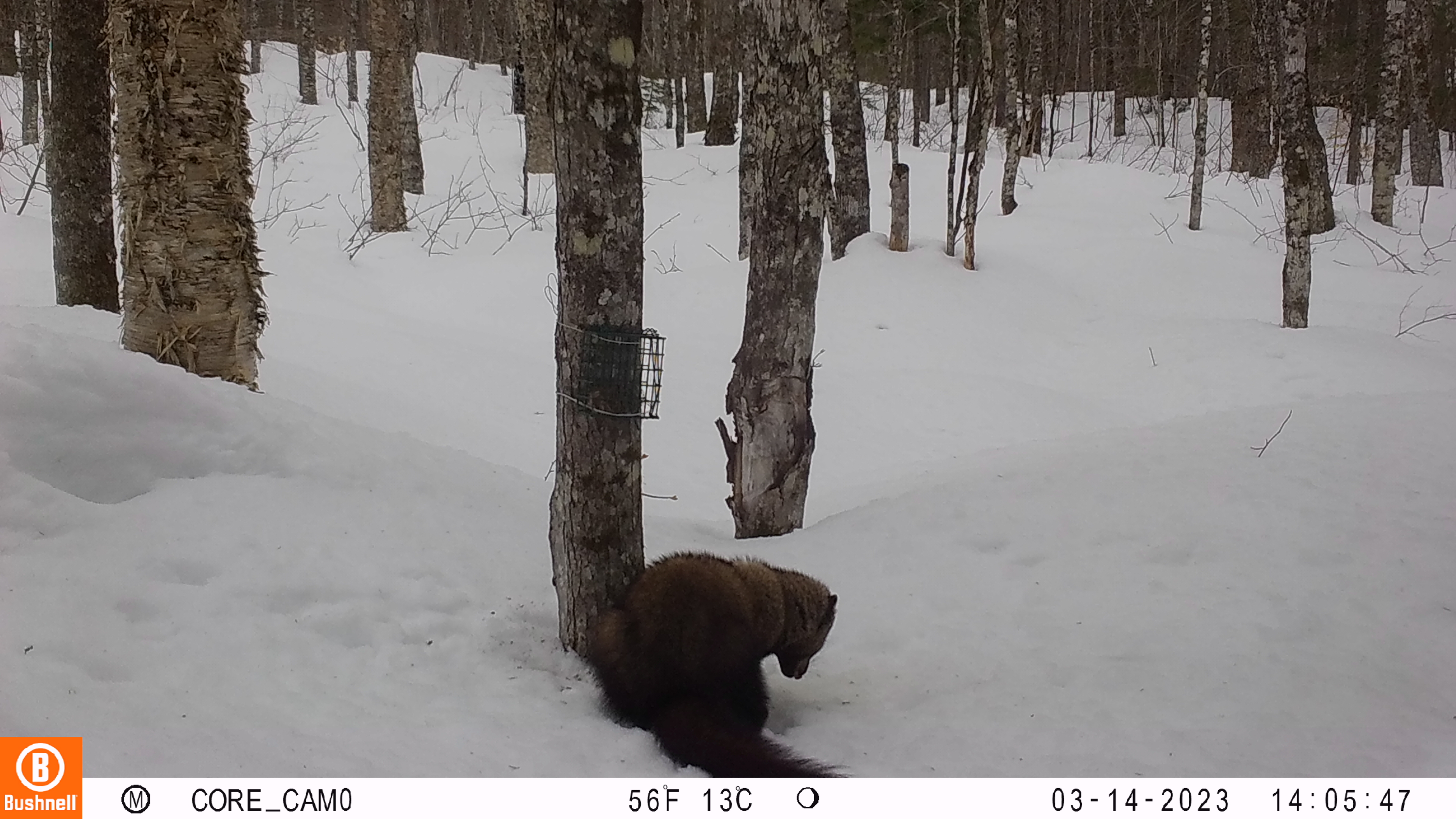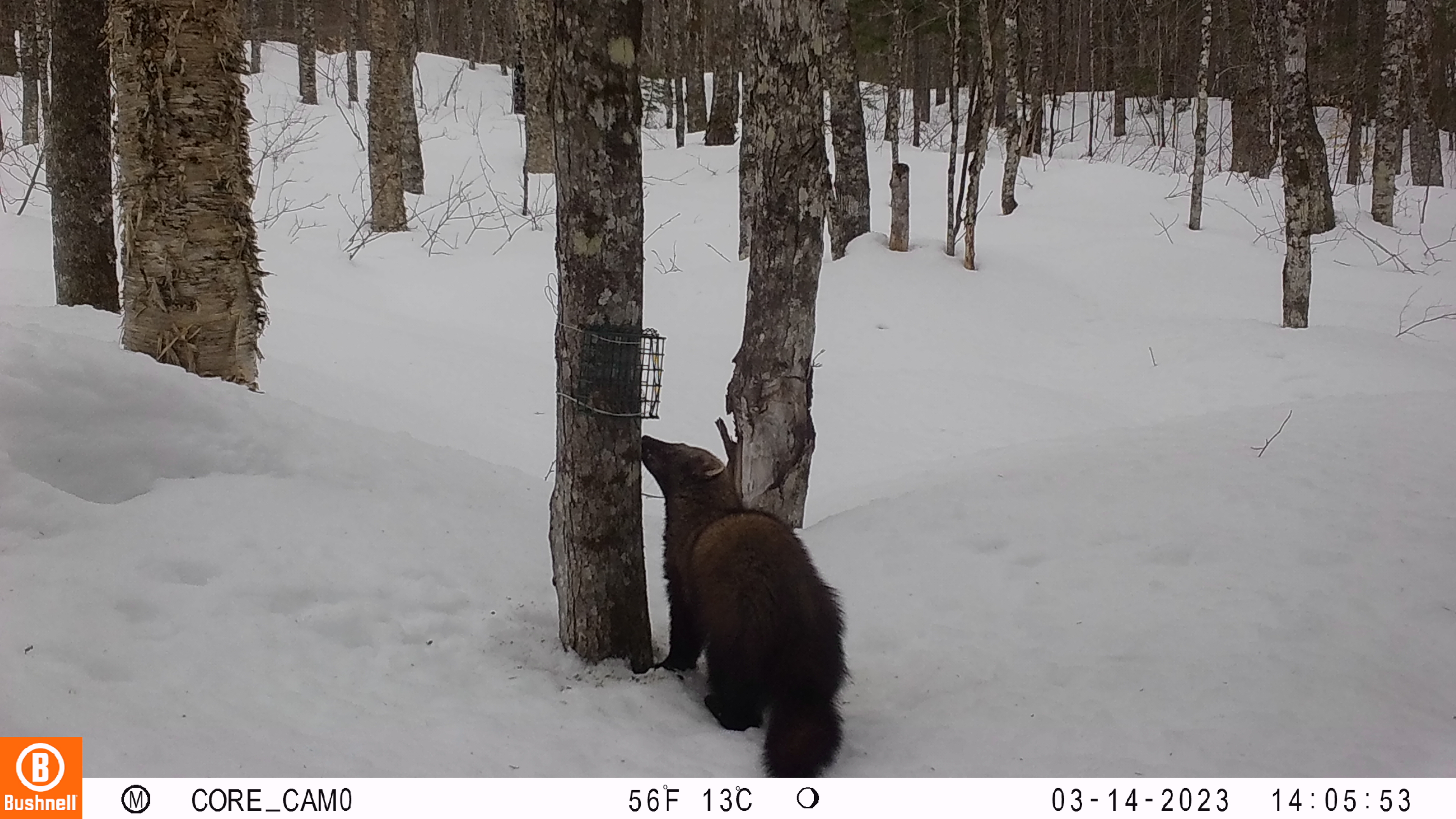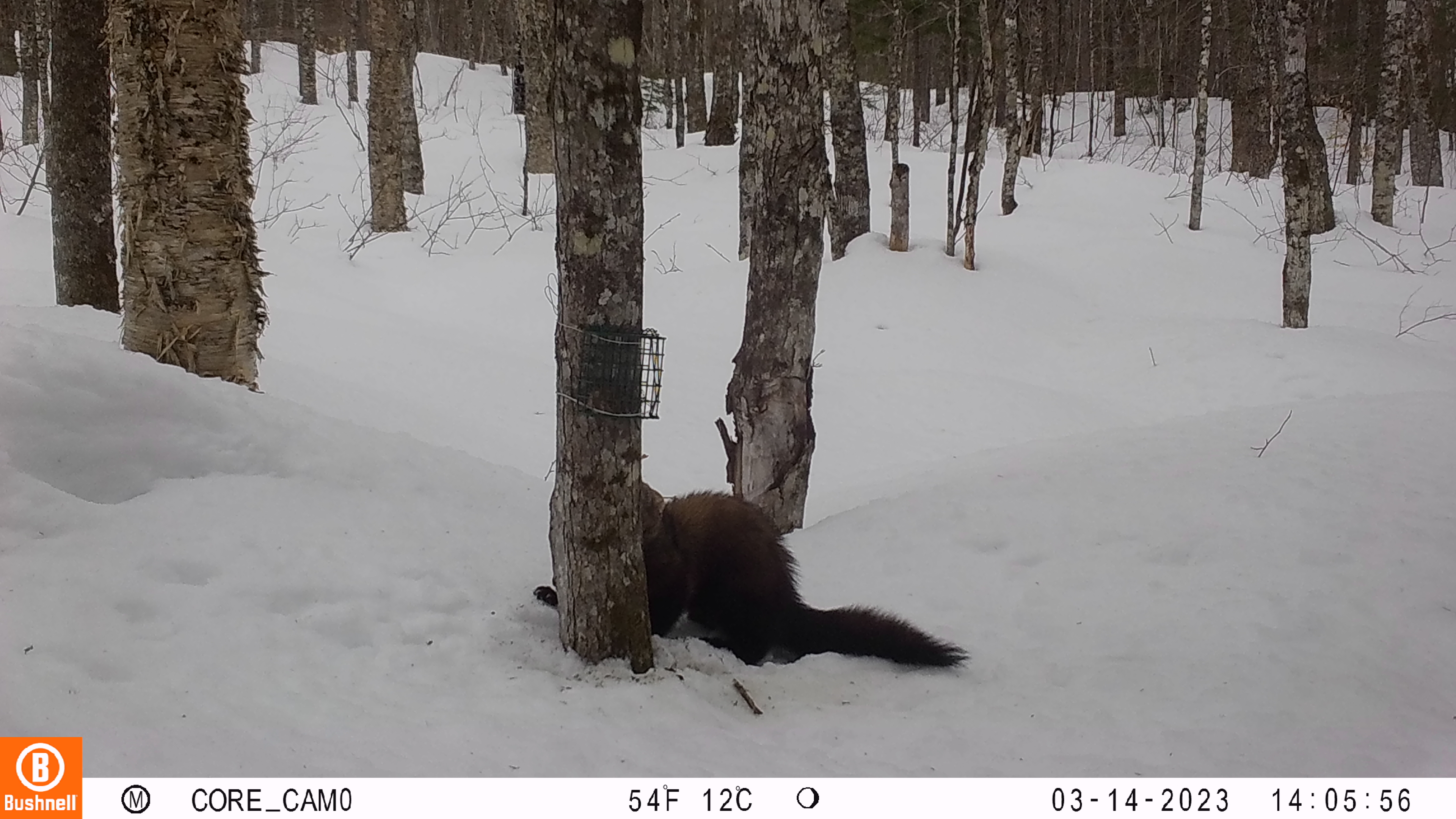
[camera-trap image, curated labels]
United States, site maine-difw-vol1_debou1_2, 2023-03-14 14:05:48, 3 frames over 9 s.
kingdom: Animalia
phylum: Chordata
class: Mammalia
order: Carnivora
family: Mustelidae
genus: Pekania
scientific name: Pekania pennanti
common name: fisher